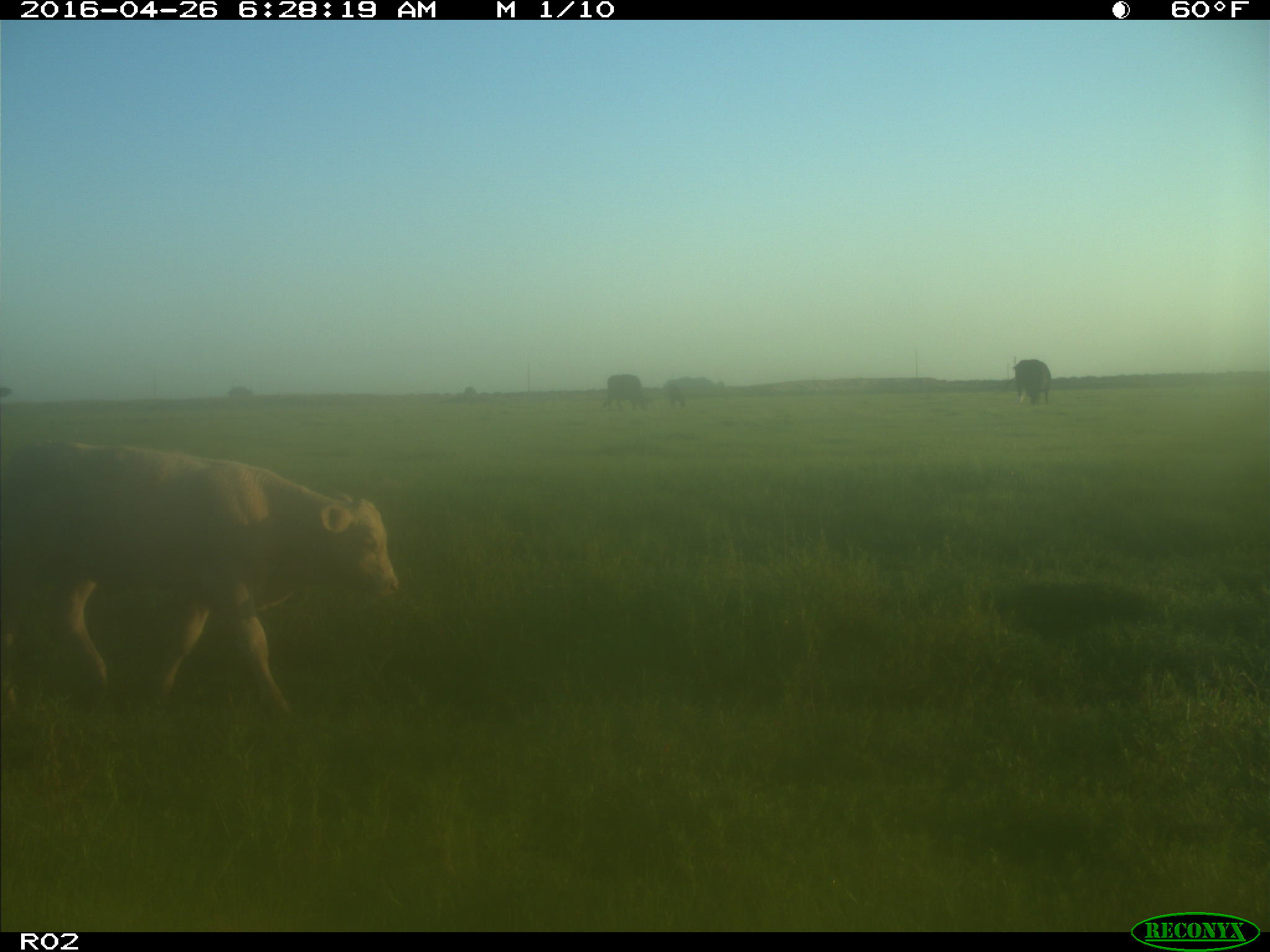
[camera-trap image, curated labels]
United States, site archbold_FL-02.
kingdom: Animalia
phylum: Chordata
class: Mammalia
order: Artiodactyla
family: Bovidae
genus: Bos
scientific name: Bos taurus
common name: domestic cow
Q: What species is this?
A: Bos taurus (domestic cow).